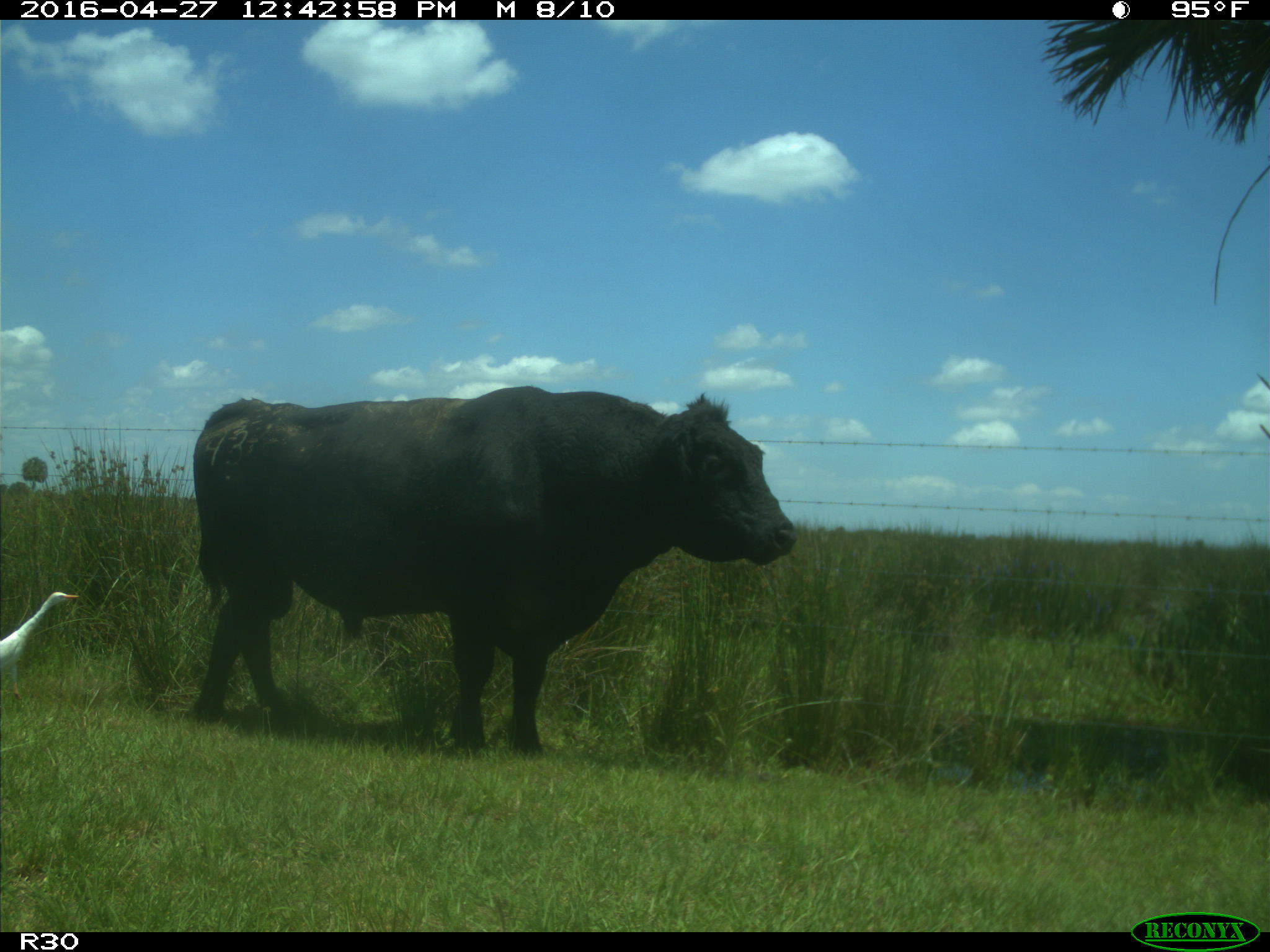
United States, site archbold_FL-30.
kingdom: Animalia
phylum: Chordata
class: Mammalia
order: Artiodactyla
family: Bovidae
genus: Bos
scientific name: Bos taurus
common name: domestic cow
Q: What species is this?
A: Bos taurus (domestic cow).